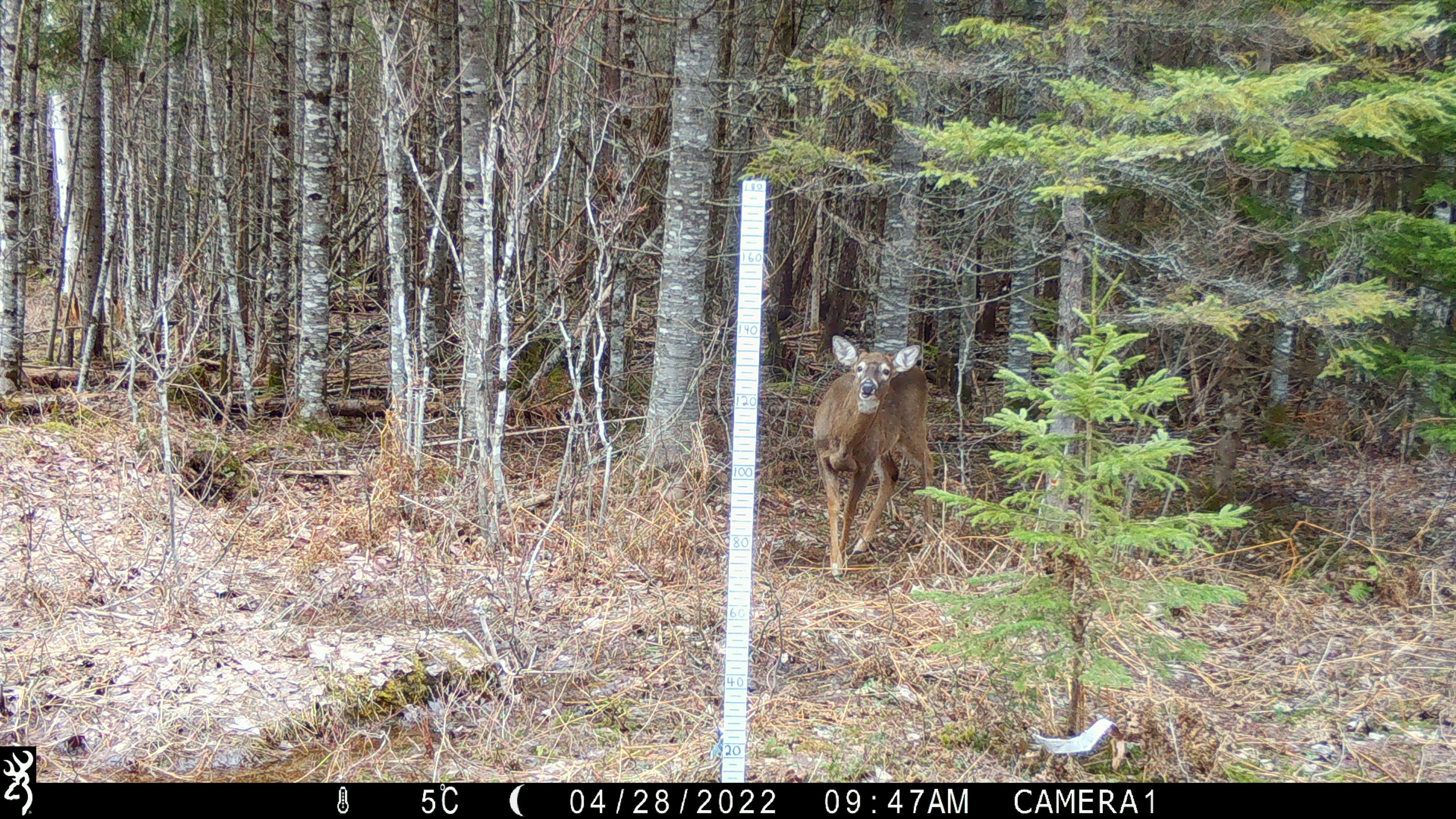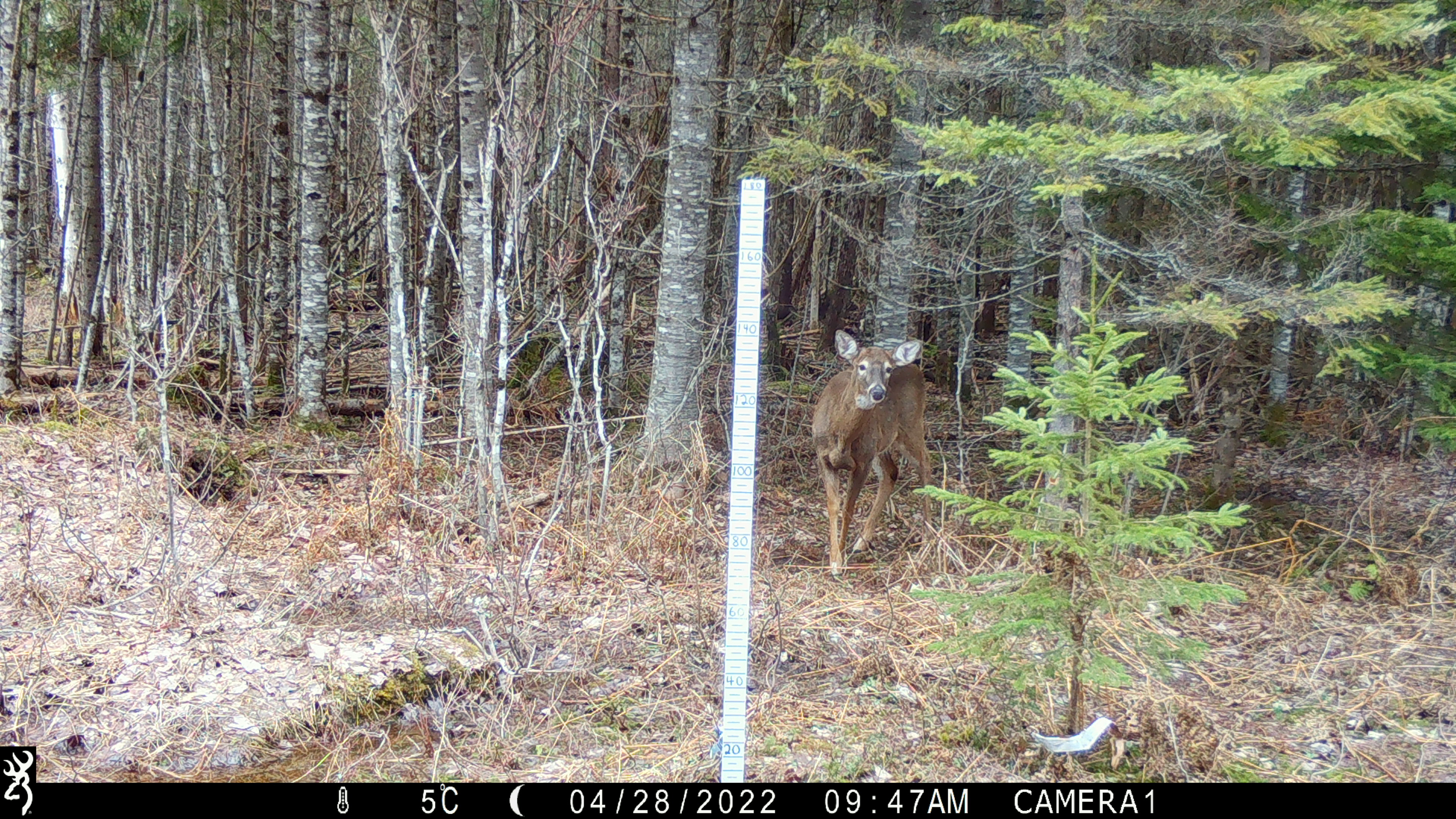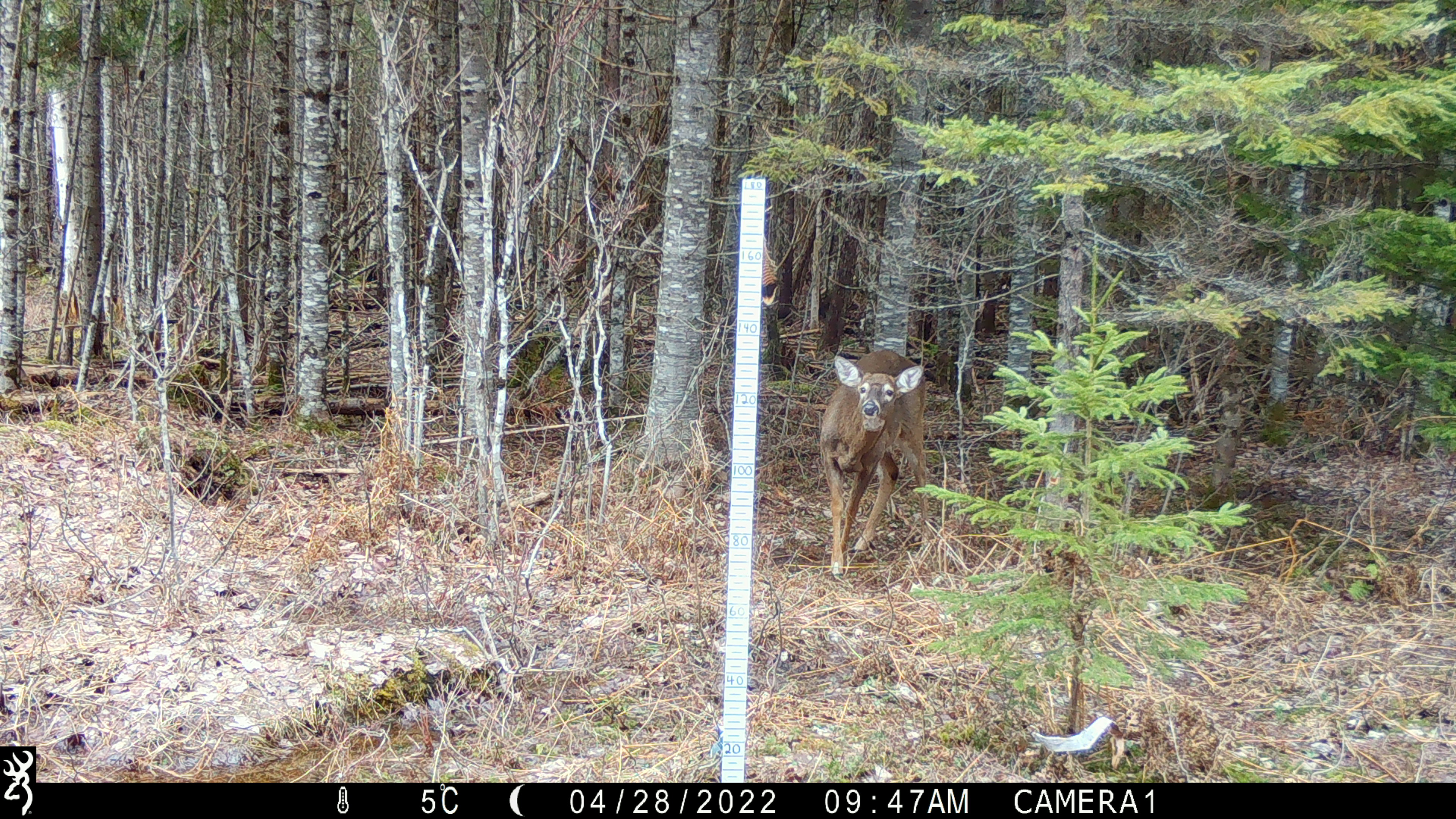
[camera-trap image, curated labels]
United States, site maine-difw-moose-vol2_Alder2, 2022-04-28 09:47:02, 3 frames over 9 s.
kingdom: Animalia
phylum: Chordata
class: Mammalia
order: Artiodactyla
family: Cervidae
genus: Odocoileus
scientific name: Odocoileus virginianus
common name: white-tailed deer